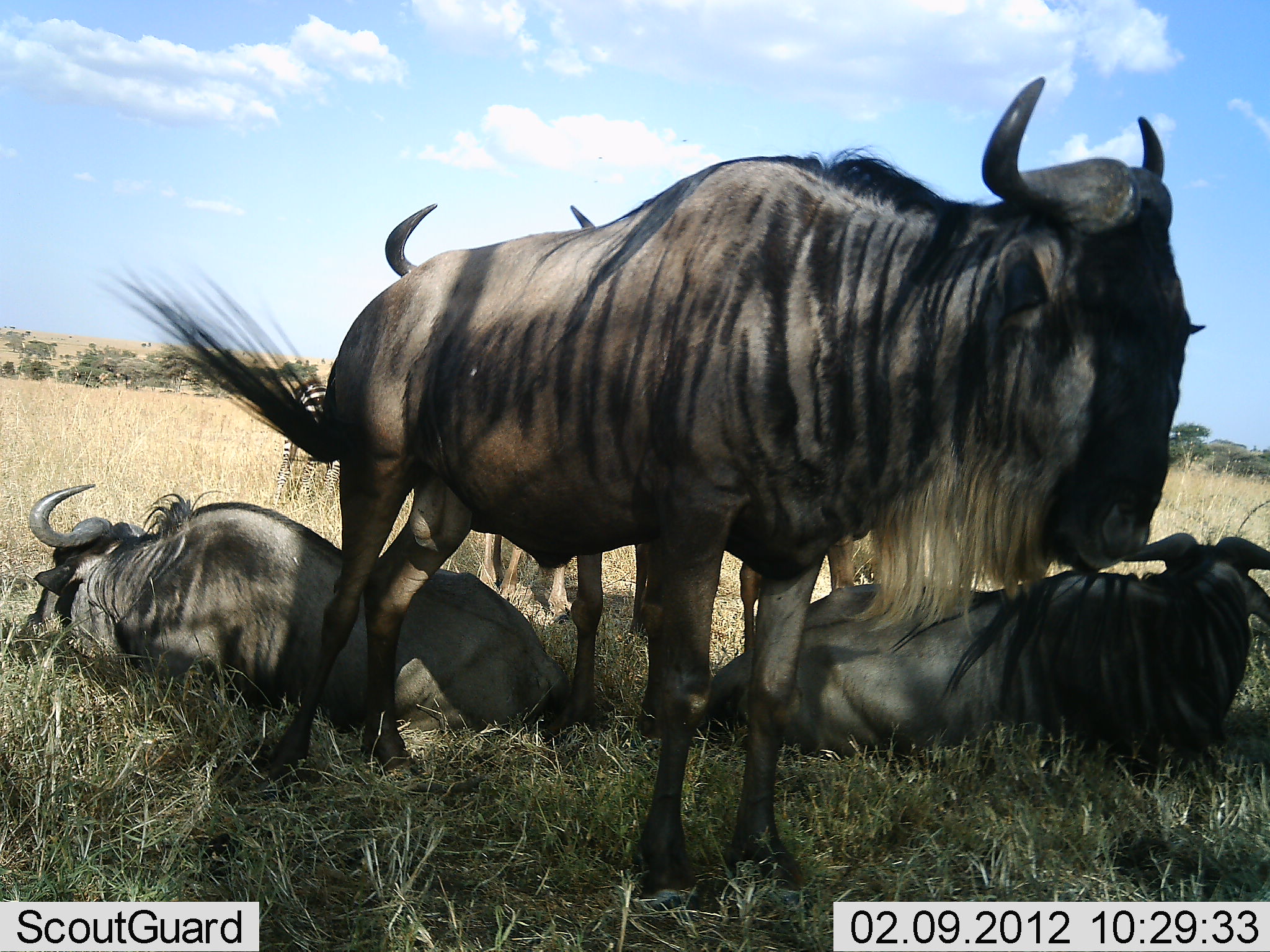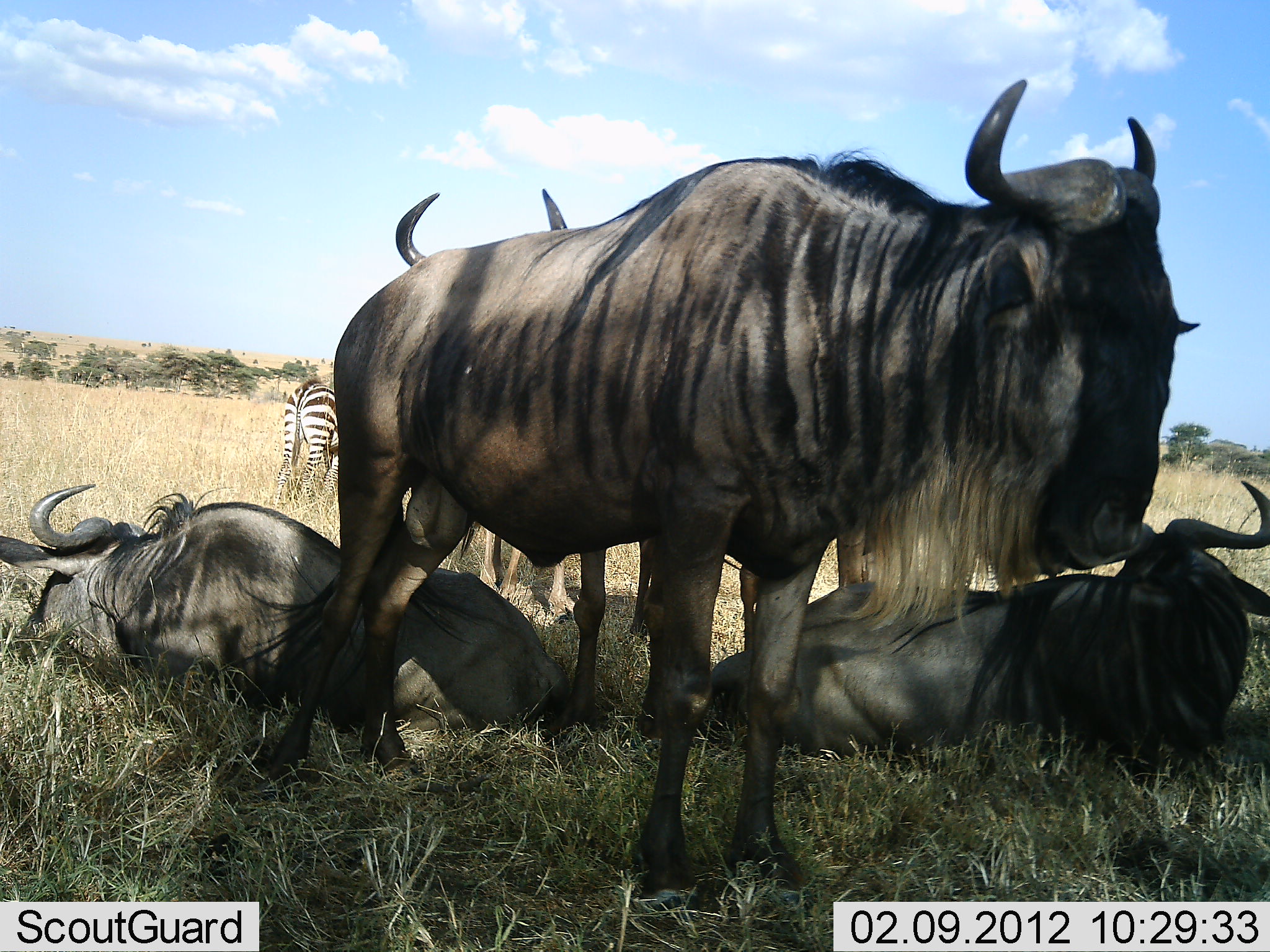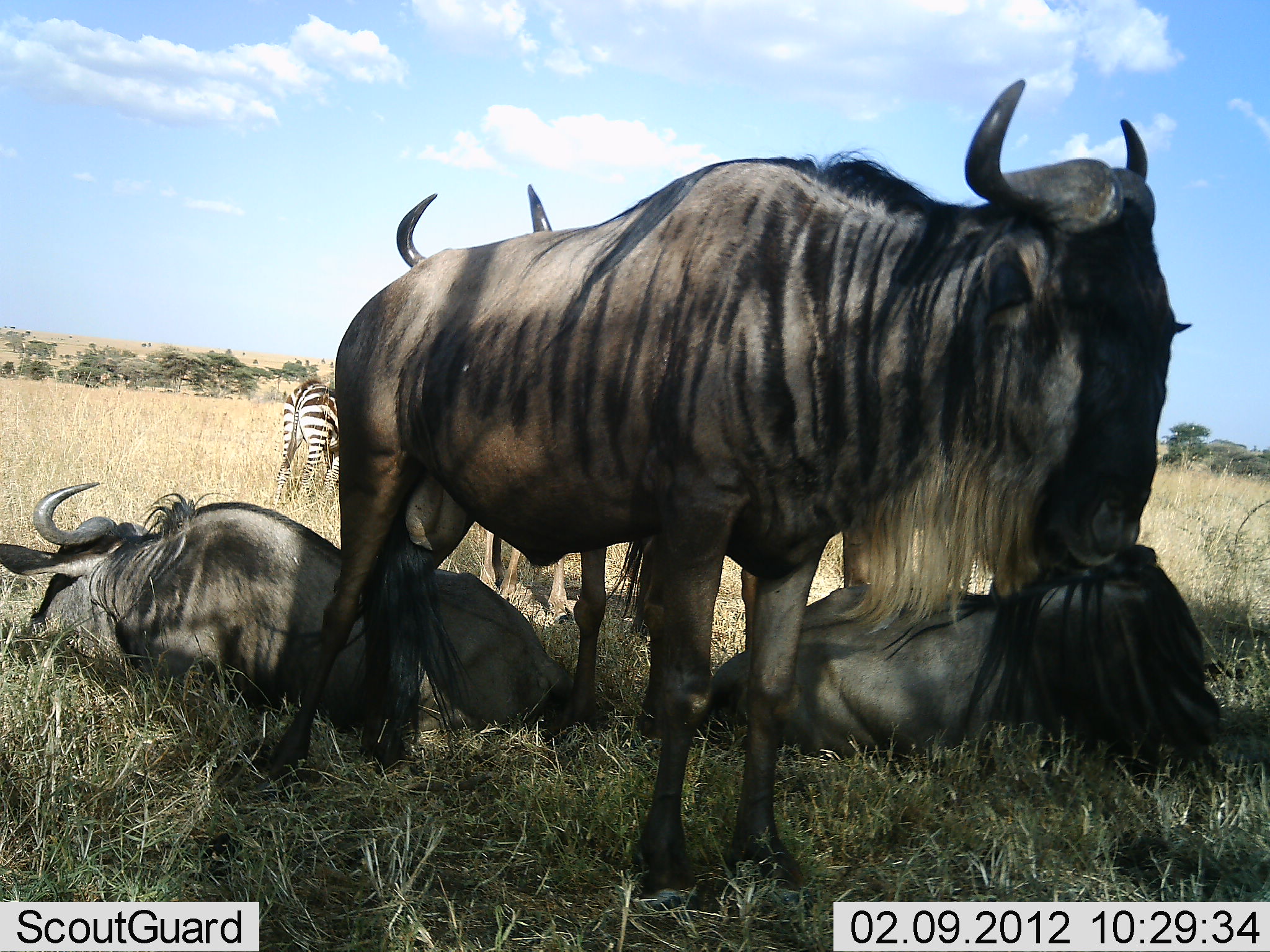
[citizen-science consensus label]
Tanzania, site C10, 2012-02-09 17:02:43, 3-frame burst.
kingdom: Animalia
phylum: Chordata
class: Mammalia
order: Artiodactyla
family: Bovidae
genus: Connochaetes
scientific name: Connochaetes taurinus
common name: blue wildebeest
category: wildebeest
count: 4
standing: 71%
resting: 100%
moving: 7%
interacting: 0%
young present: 0%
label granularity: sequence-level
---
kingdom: Animalia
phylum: Chordata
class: Mammalia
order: Perissodactyla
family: Equidae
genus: Equus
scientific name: Equus quagga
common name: plains zebra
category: zebra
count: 1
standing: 91%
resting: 0%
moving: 0%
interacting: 0%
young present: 0%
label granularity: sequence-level